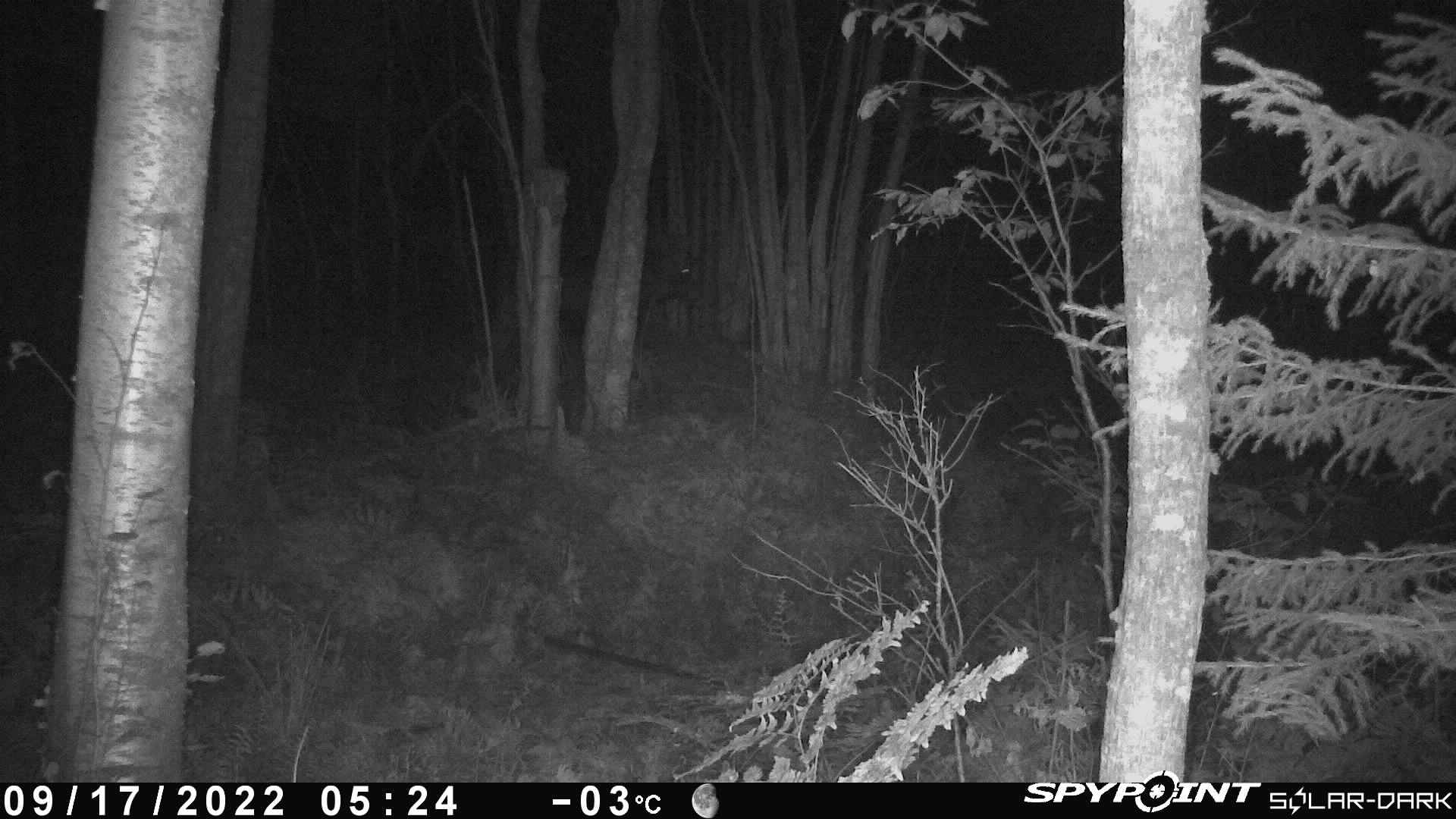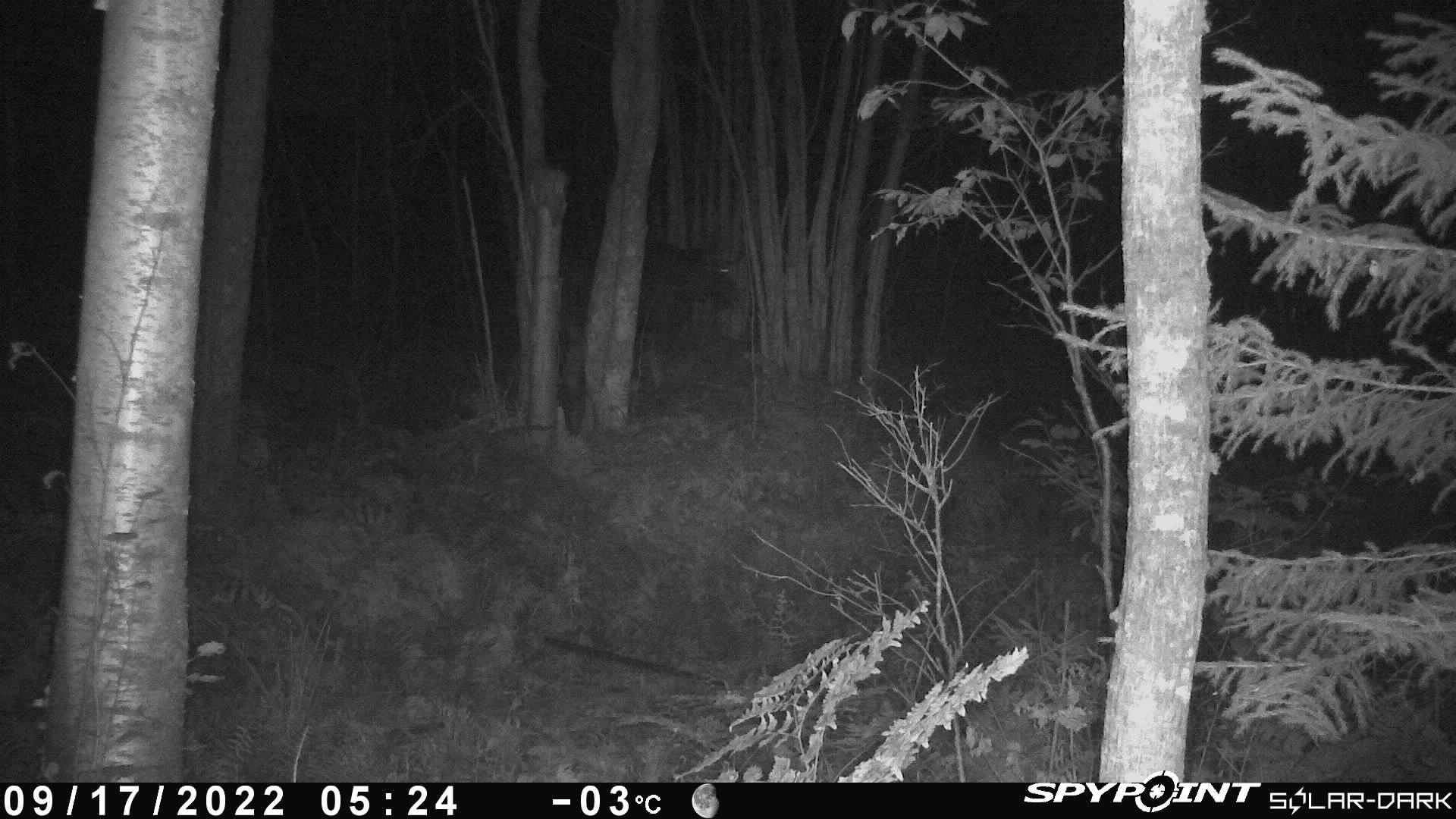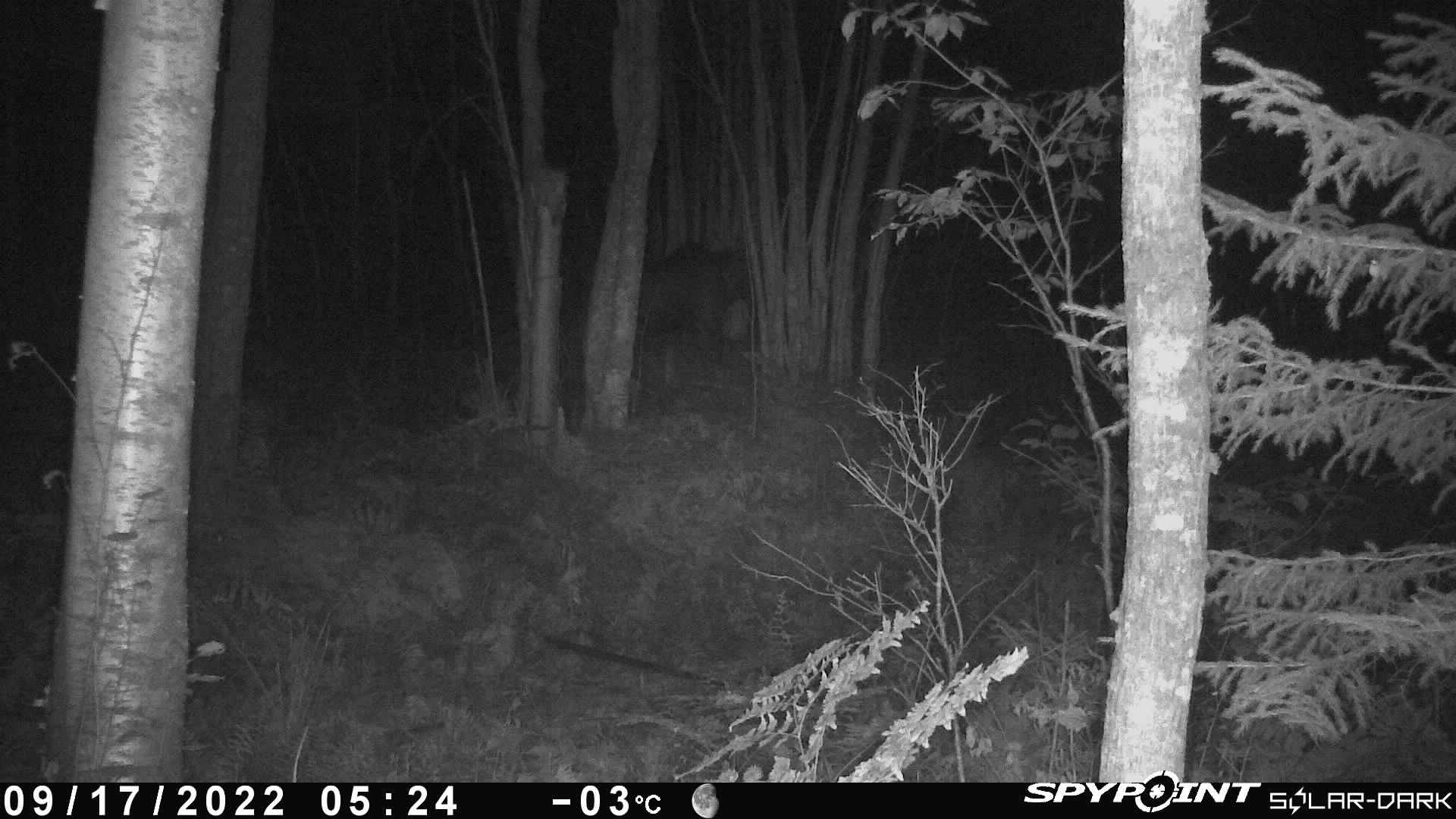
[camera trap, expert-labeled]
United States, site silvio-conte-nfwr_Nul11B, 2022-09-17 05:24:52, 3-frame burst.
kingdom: Animalia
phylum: Chordata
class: Mammalia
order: Artiodactyla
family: Cervidae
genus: Alces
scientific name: Alces alces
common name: moose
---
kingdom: Animalia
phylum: Chordata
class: Mammalia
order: Artiodactyla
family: Cervidae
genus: Odocoileus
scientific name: Odocoileus virginianus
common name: white-tailed deer